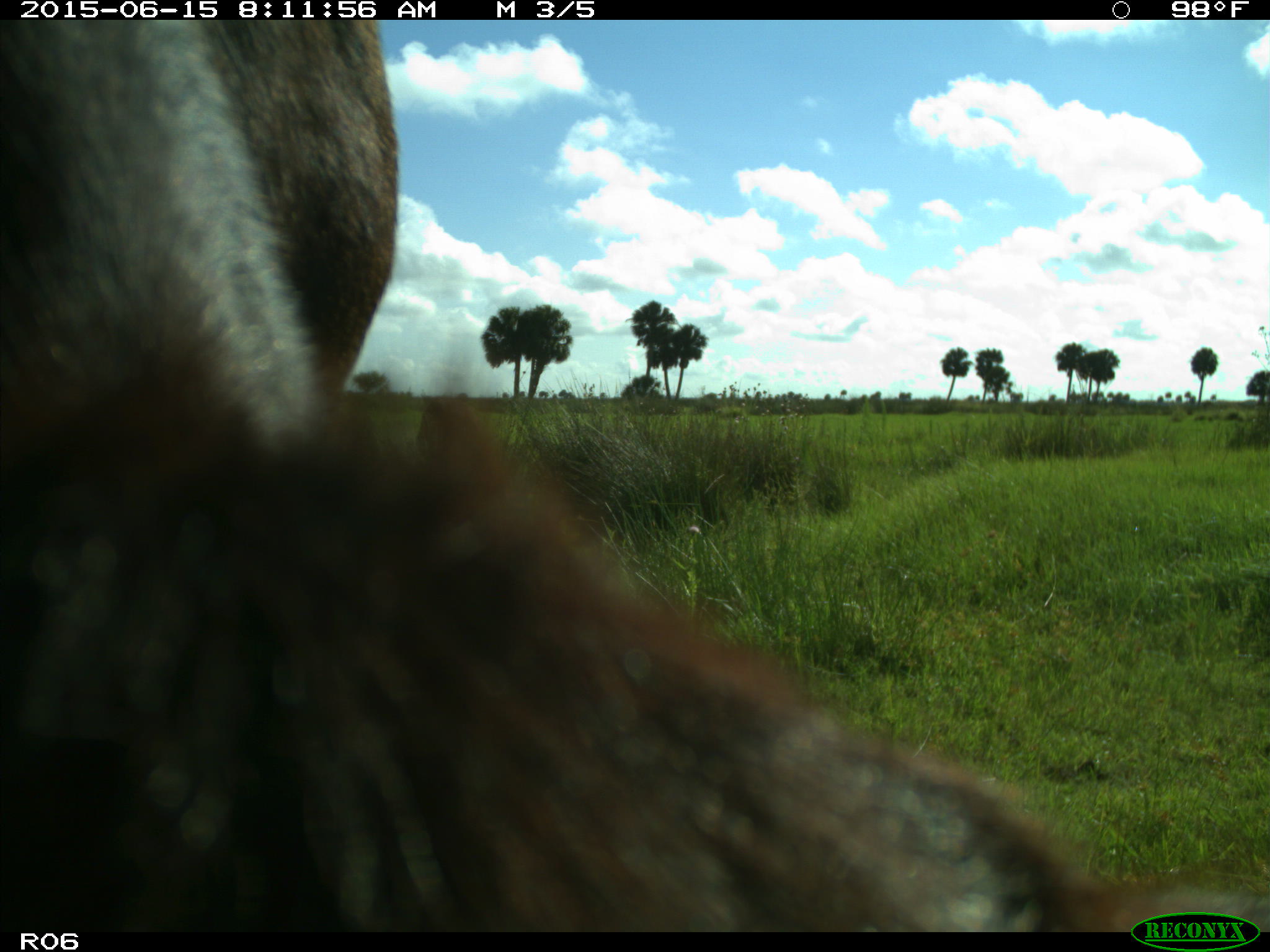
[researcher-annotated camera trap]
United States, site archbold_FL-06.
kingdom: Animalia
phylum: Chordata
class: Mammalia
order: Artiodactyla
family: Bovidae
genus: Bos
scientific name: Bos taurus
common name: domestic cow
Bos taurus (domestic cow).